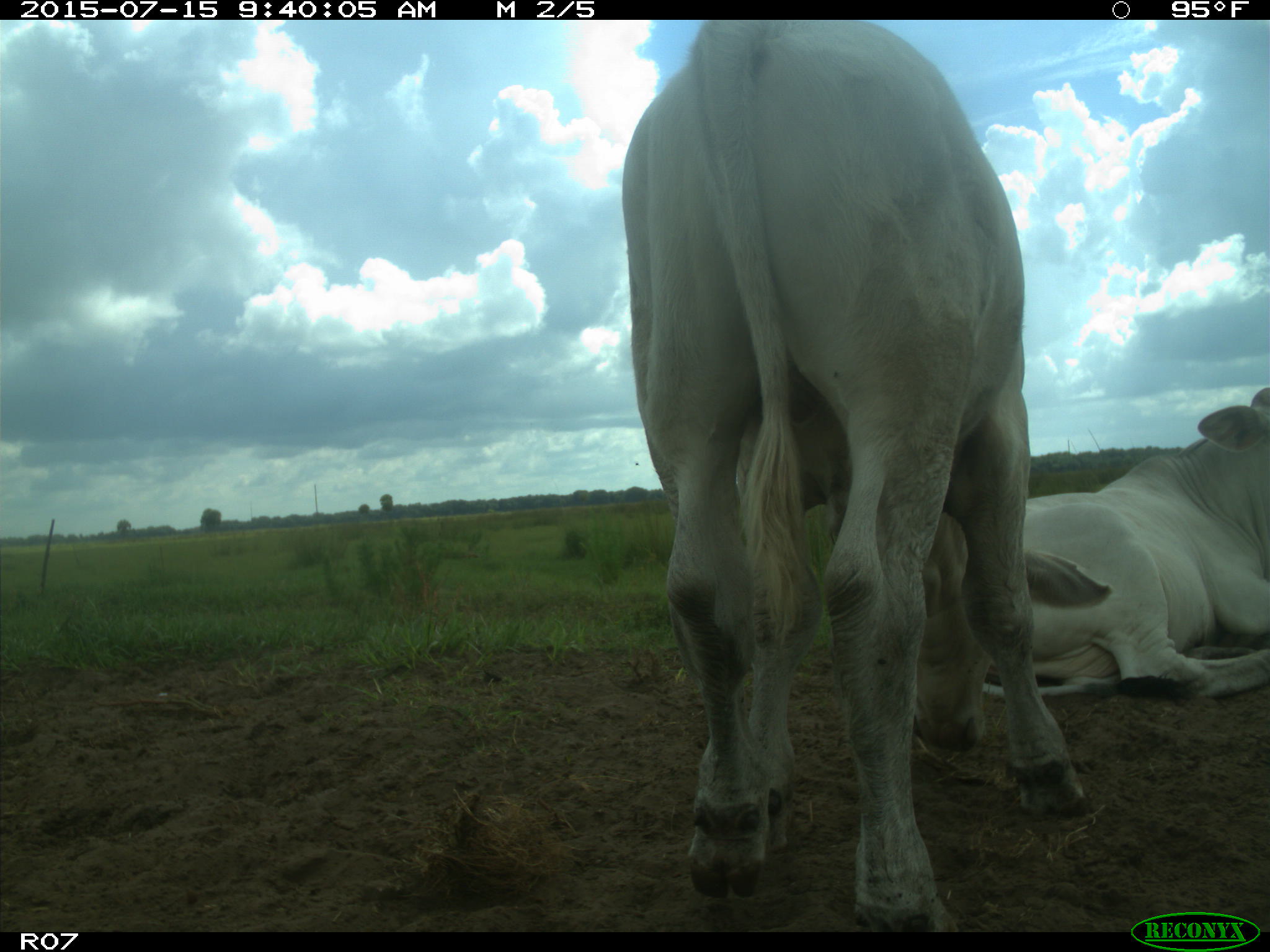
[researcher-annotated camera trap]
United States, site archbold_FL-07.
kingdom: Animalia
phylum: Chordata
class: Mammalia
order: Artiodactyla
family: Bovidae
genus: Bos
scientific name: Bos taurus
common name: domestic cow